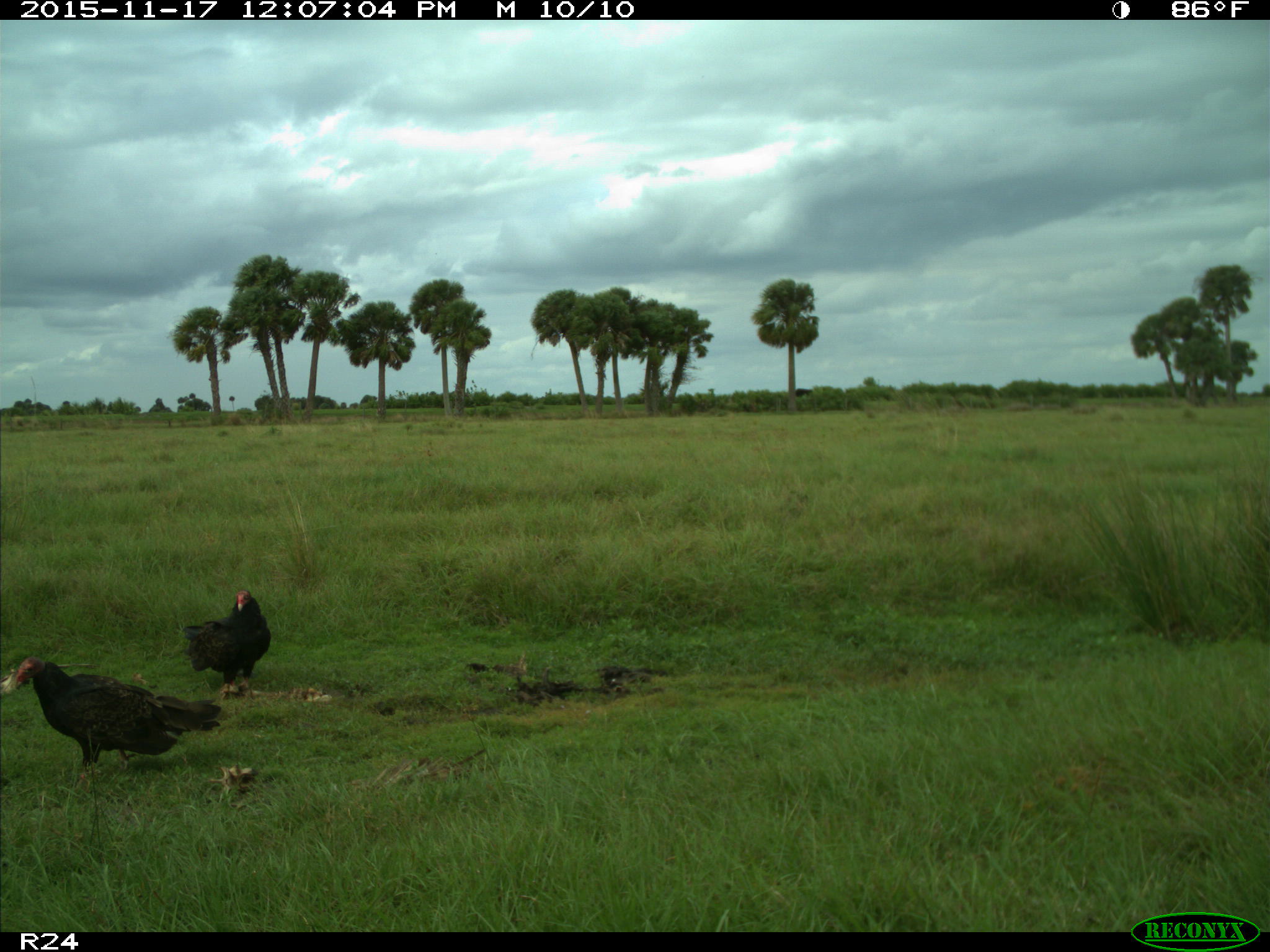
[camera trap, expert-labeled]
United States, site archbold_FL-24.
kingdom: Animalia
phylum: Chordata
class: Aves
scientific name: Aves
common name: birds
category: unidentified bird